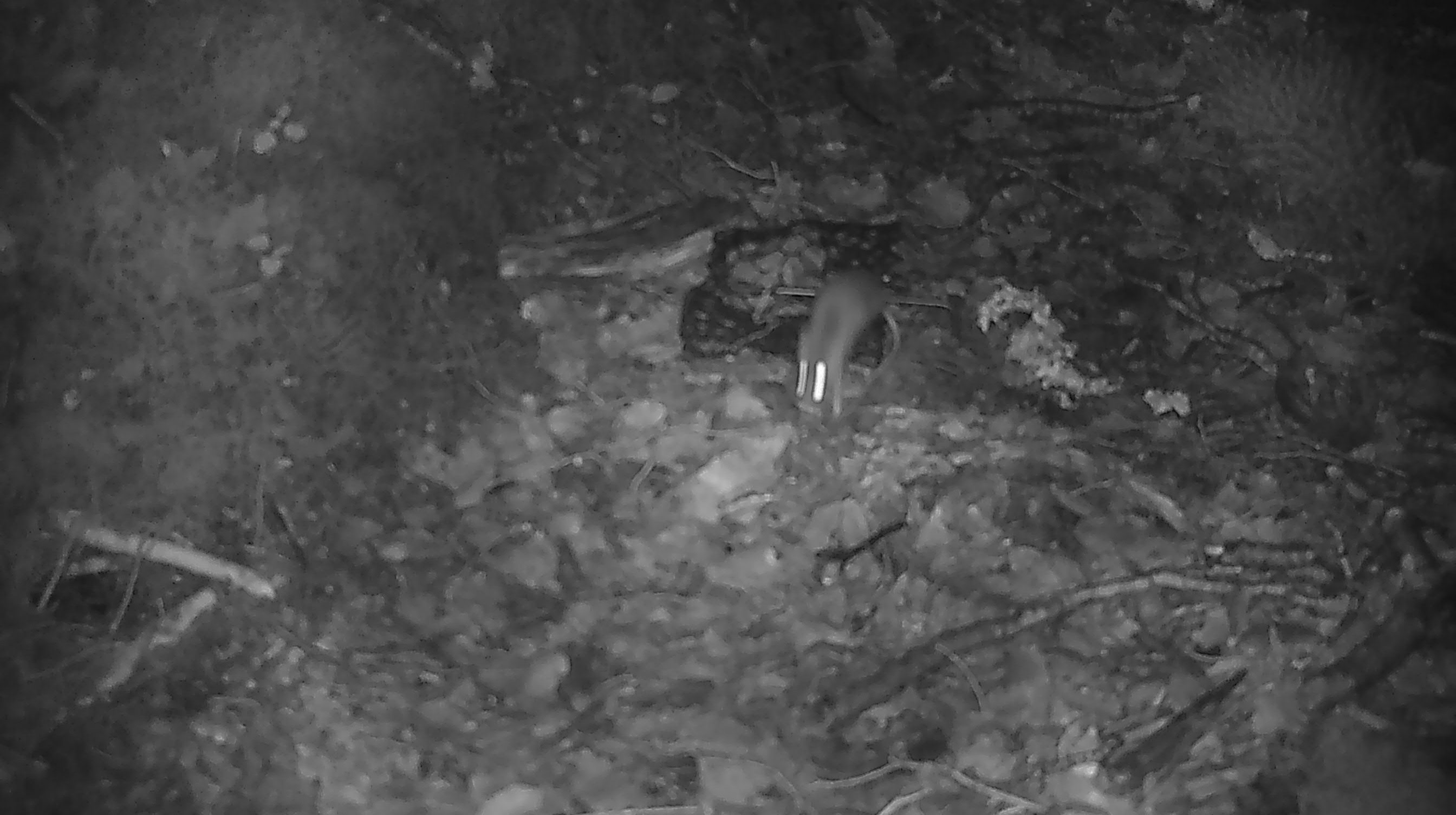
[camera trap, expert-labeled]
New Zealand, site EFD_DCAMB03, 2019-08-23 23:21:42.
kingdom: Animalia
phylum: Chordata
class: Mammalia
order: Rodentia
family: Muridae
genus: Mus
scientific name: Mus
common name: mouse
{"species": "mouse (Mus)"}